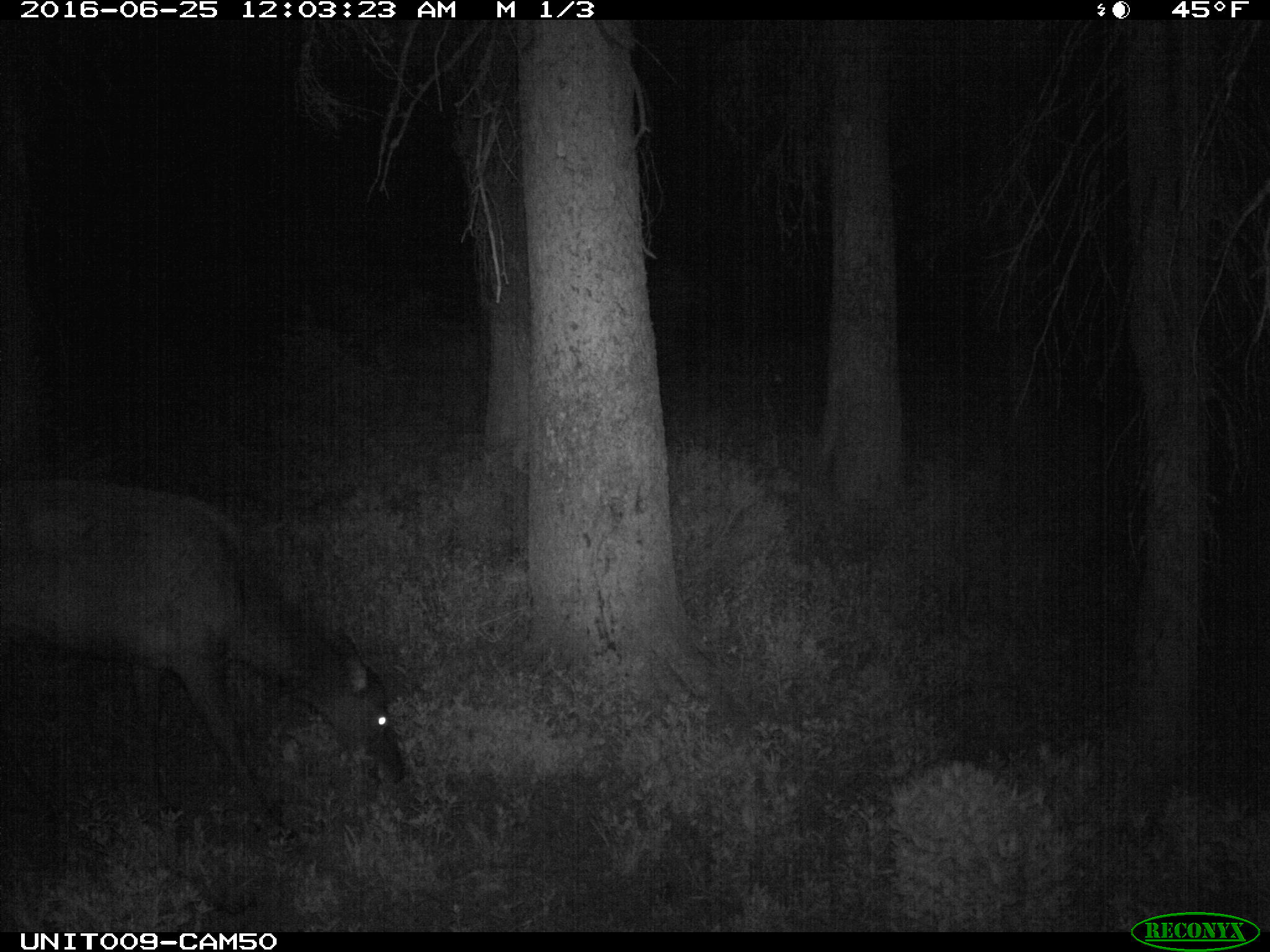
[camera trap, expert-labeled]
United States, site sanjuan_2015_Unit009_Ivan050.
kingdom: Animalia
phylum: Chordata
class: Mammalia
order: Artiodactyla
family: Cervidae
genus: Cervus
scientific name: Cervus elaphus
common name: red deer